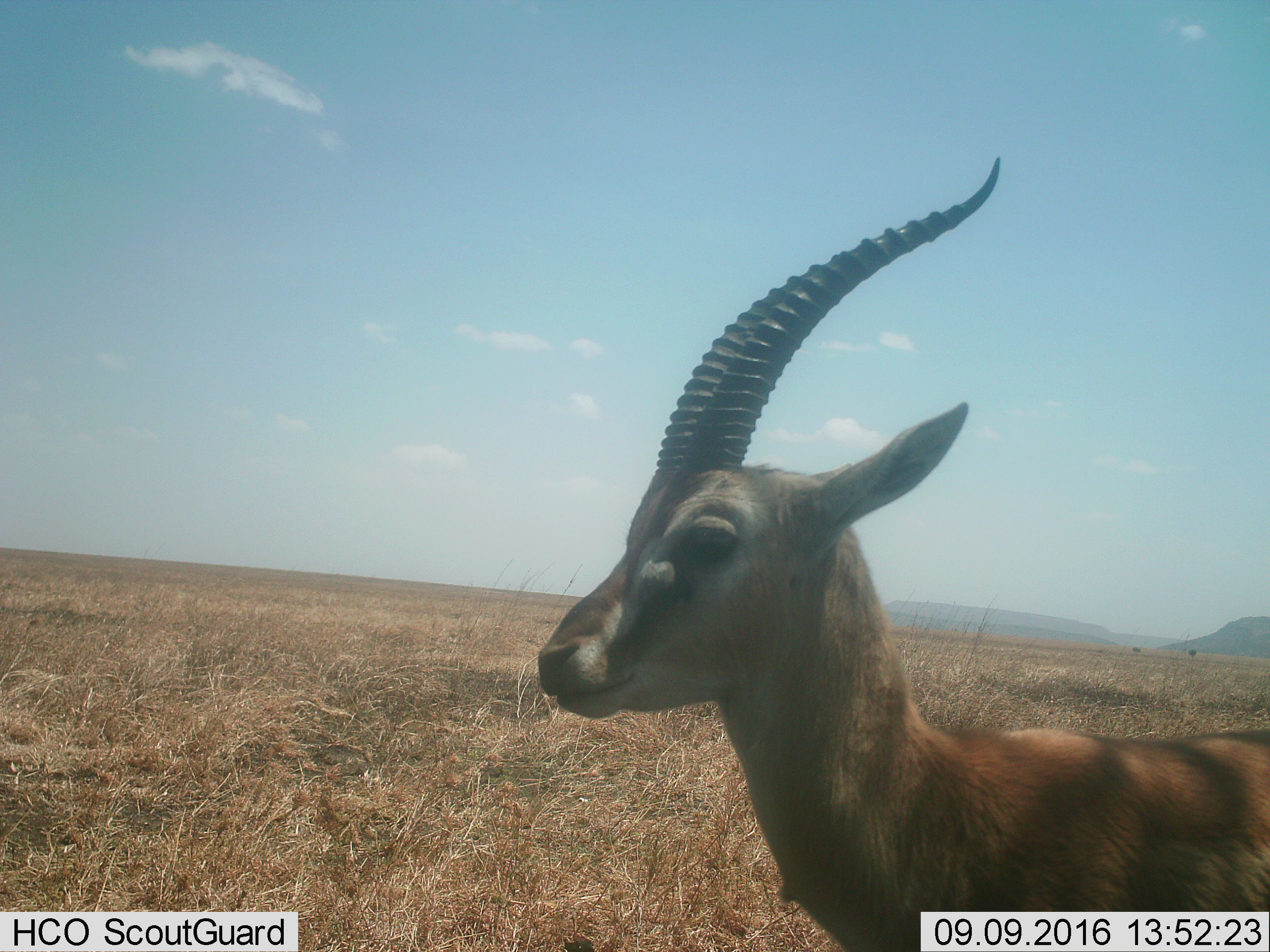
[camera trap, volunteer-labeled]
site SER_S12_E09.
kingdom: Animalia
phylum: Chordata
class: Mammalia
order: Artiodactyla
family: Bovidae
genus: Eudorcas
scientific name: Eudorcas thomsonii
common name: thomson's gazelle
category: gazellethomsons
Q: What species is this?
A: Gazellethomsons (thomson's gazelle) (Eudorcas thomsonii).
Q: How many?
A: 1.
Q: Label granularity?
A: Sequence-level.